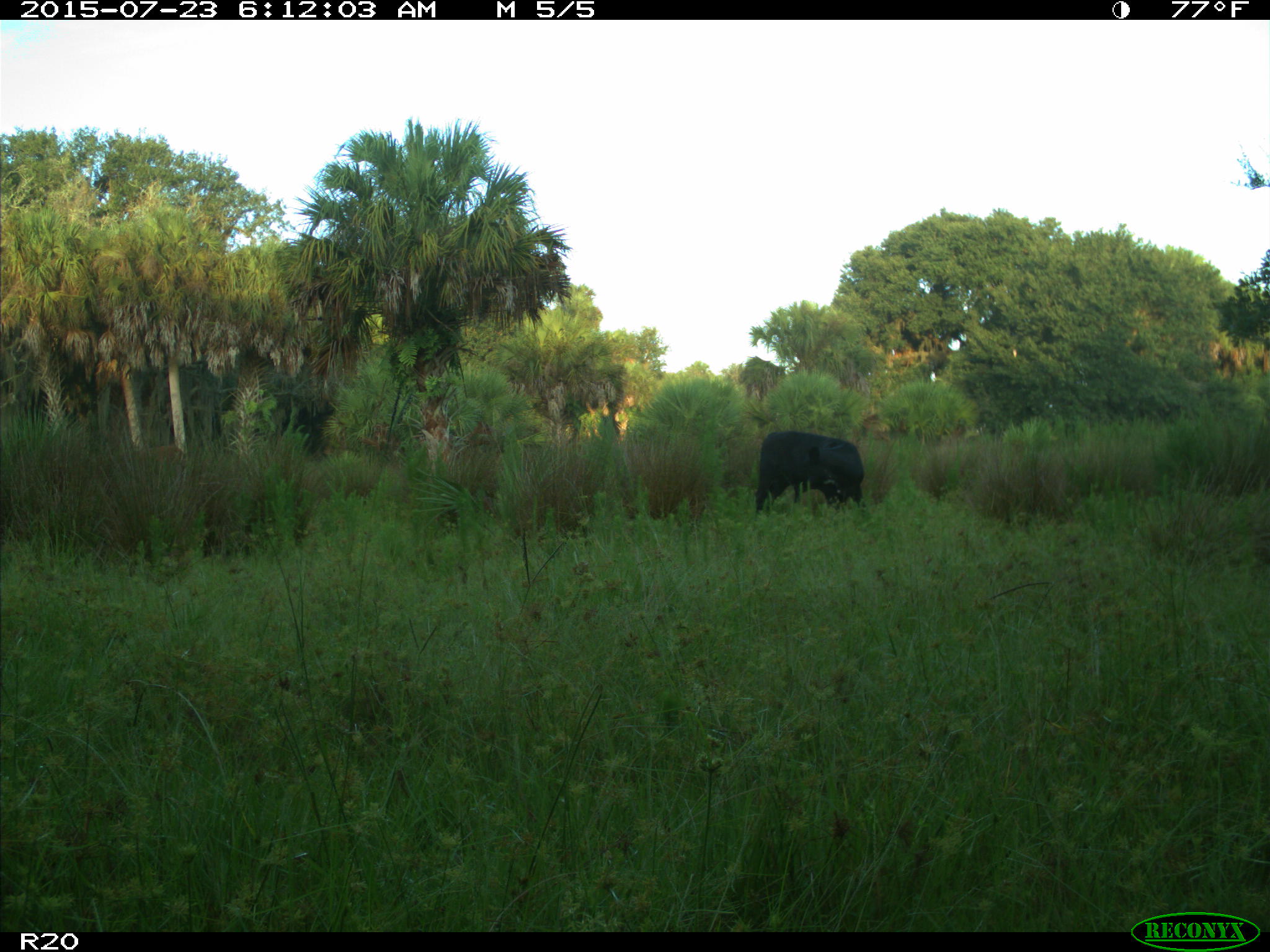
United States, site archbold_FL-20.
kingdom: Animalia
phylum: Chordata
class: Mammalia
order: Artiodactyla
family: Bovidae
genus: Bos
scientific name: Bos taurus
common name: domestic cow